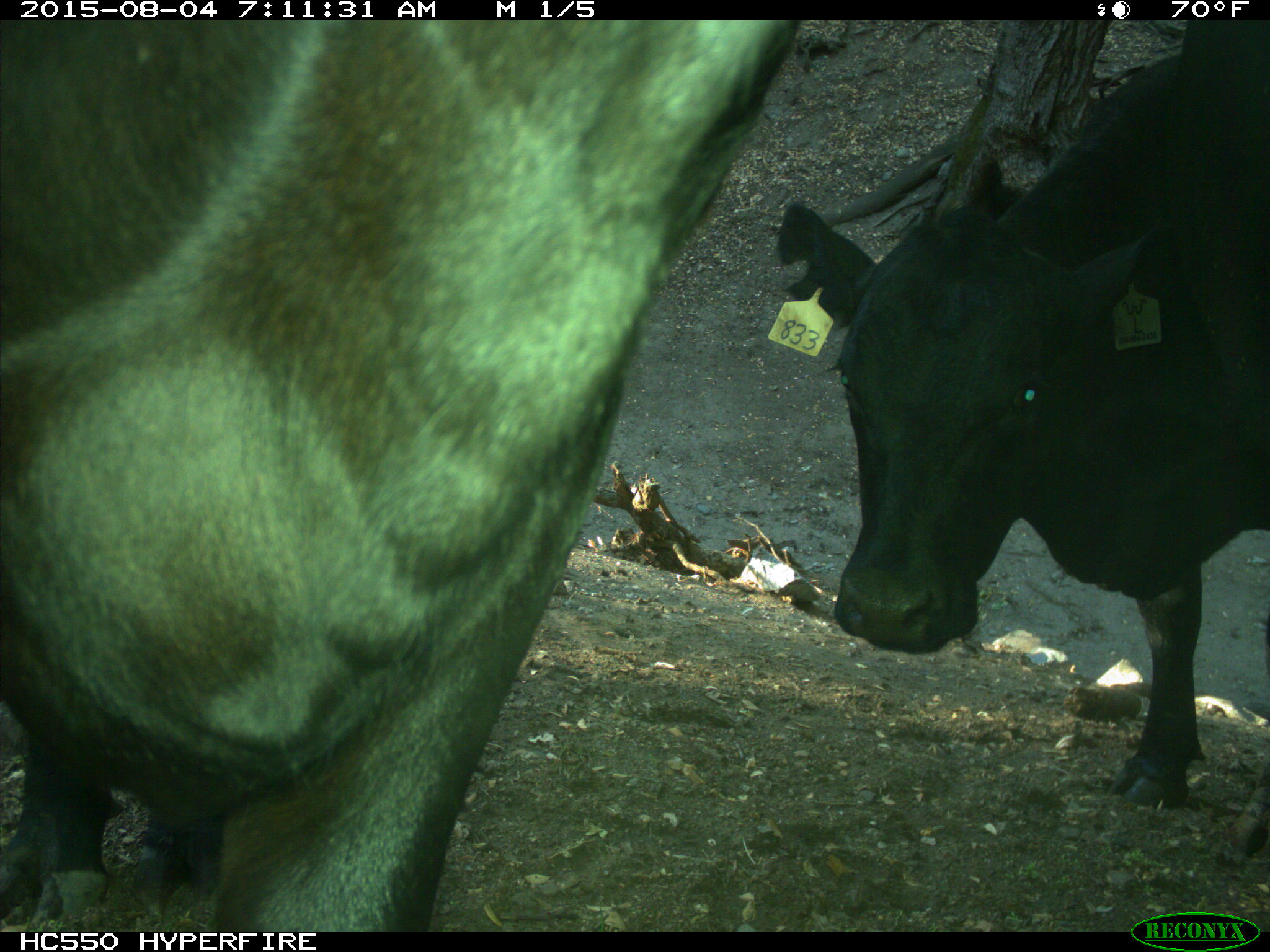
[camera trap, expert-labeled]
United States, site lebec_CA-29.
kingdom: Animalia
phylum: Chordata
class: Mammalia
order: Artiodactyla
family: Bovidae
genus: Bos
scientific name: Bos taurus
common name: domestic cow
Bos taurus (domestic cow).